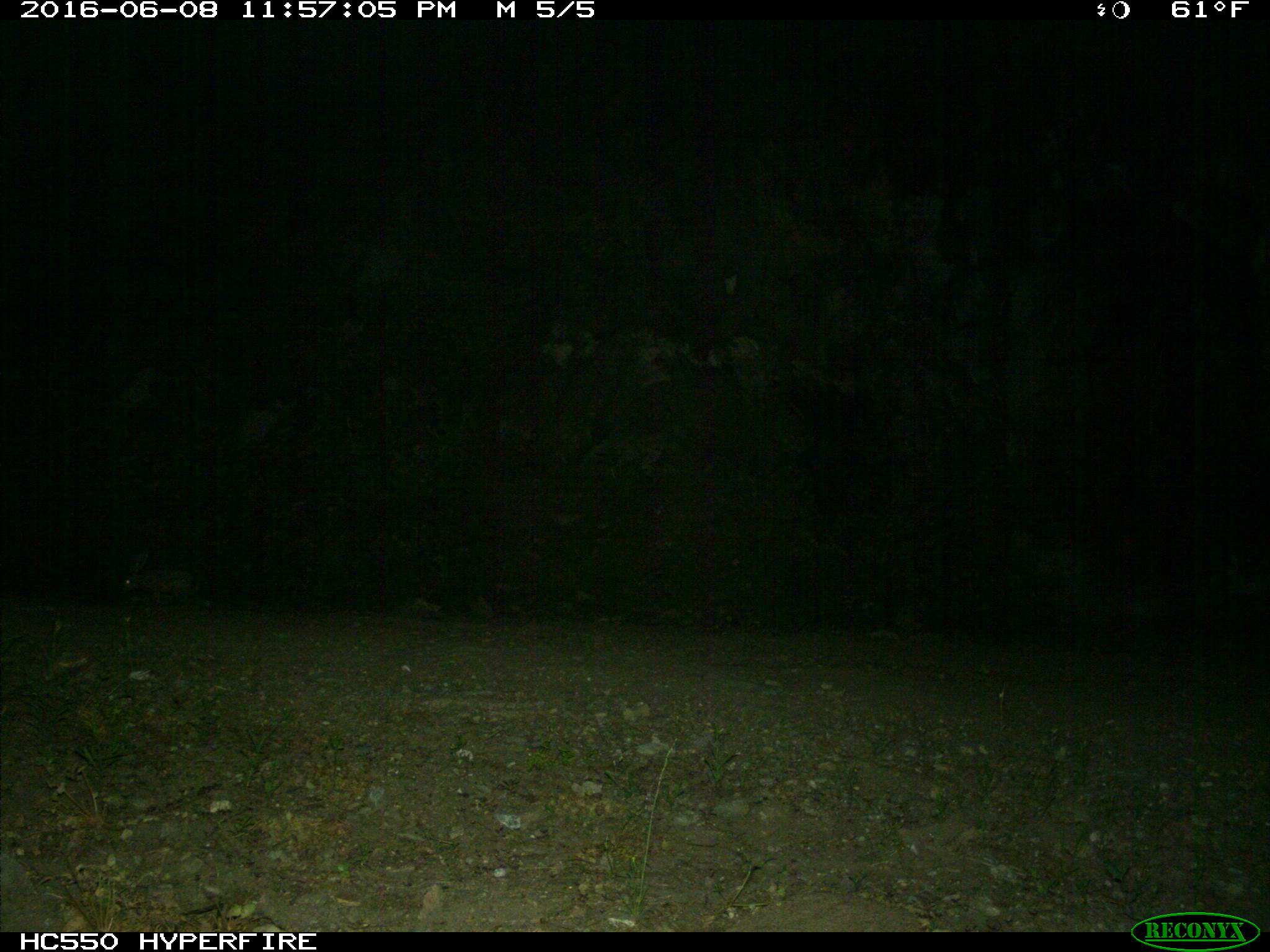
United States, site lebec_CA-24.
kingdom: Animalia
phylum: Chordata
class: Mammalia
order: Lagomorpha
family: Leporidae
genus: Lepus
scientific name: Lepus californicus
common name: black-tailed jackrabbit